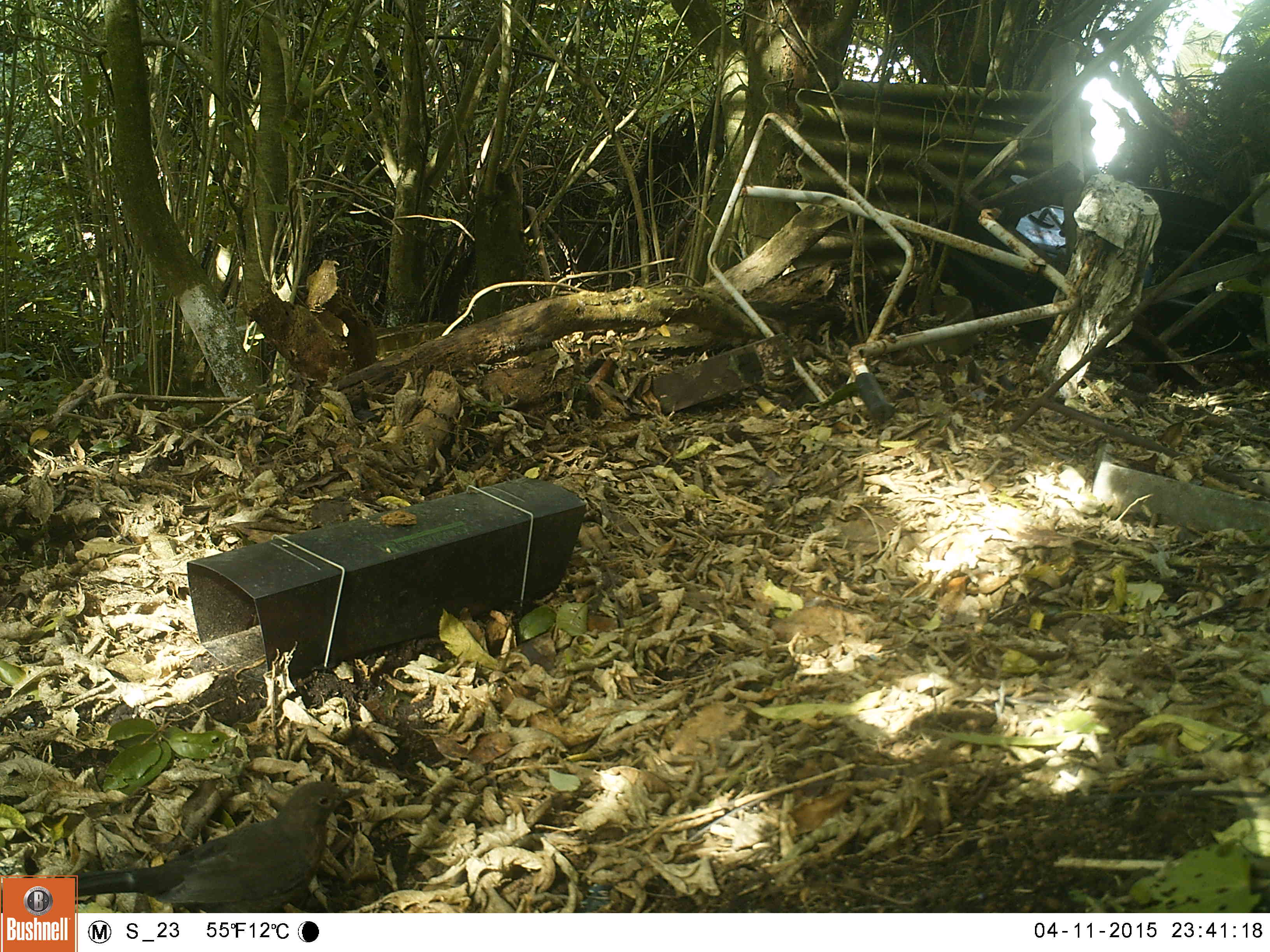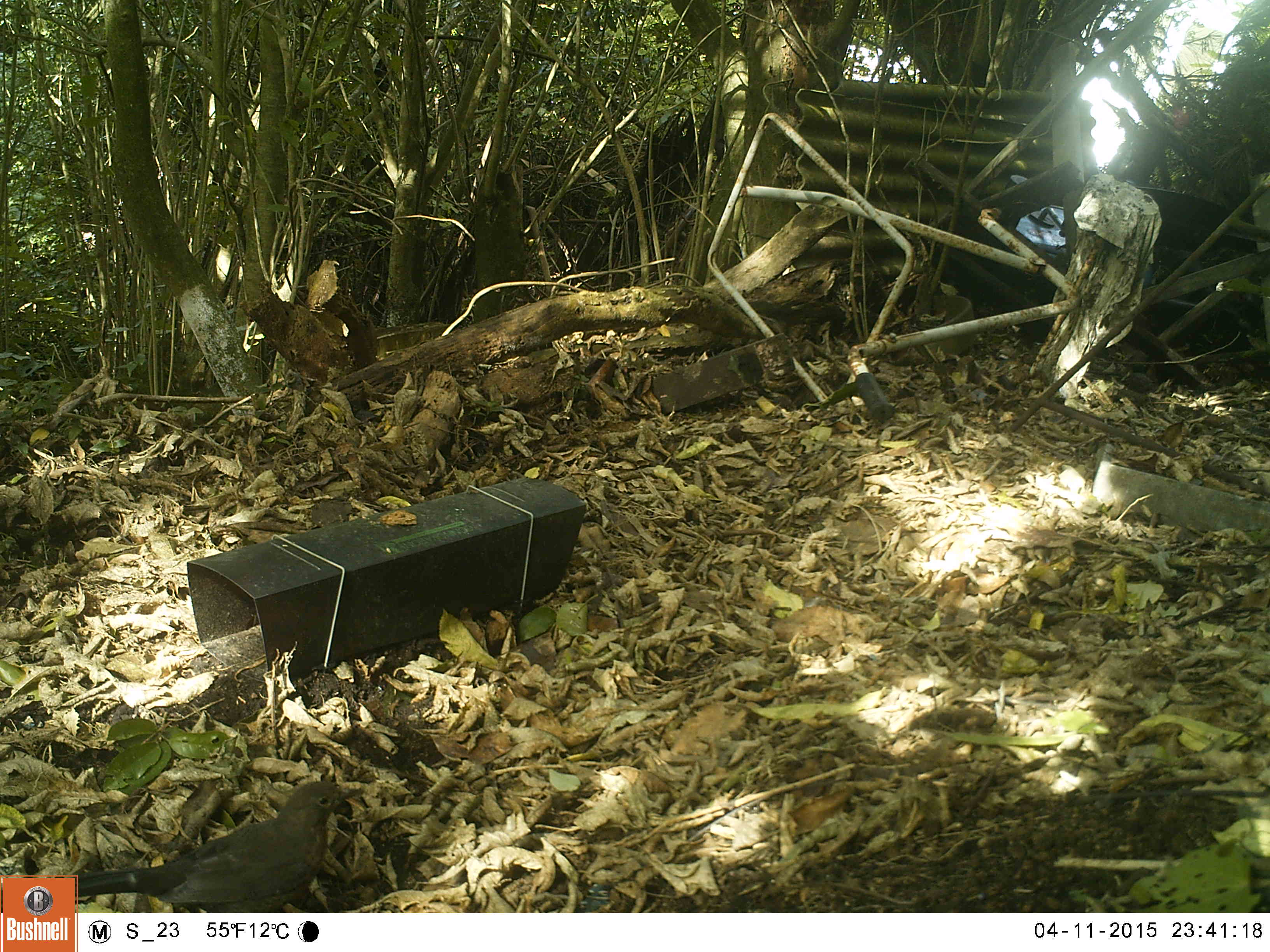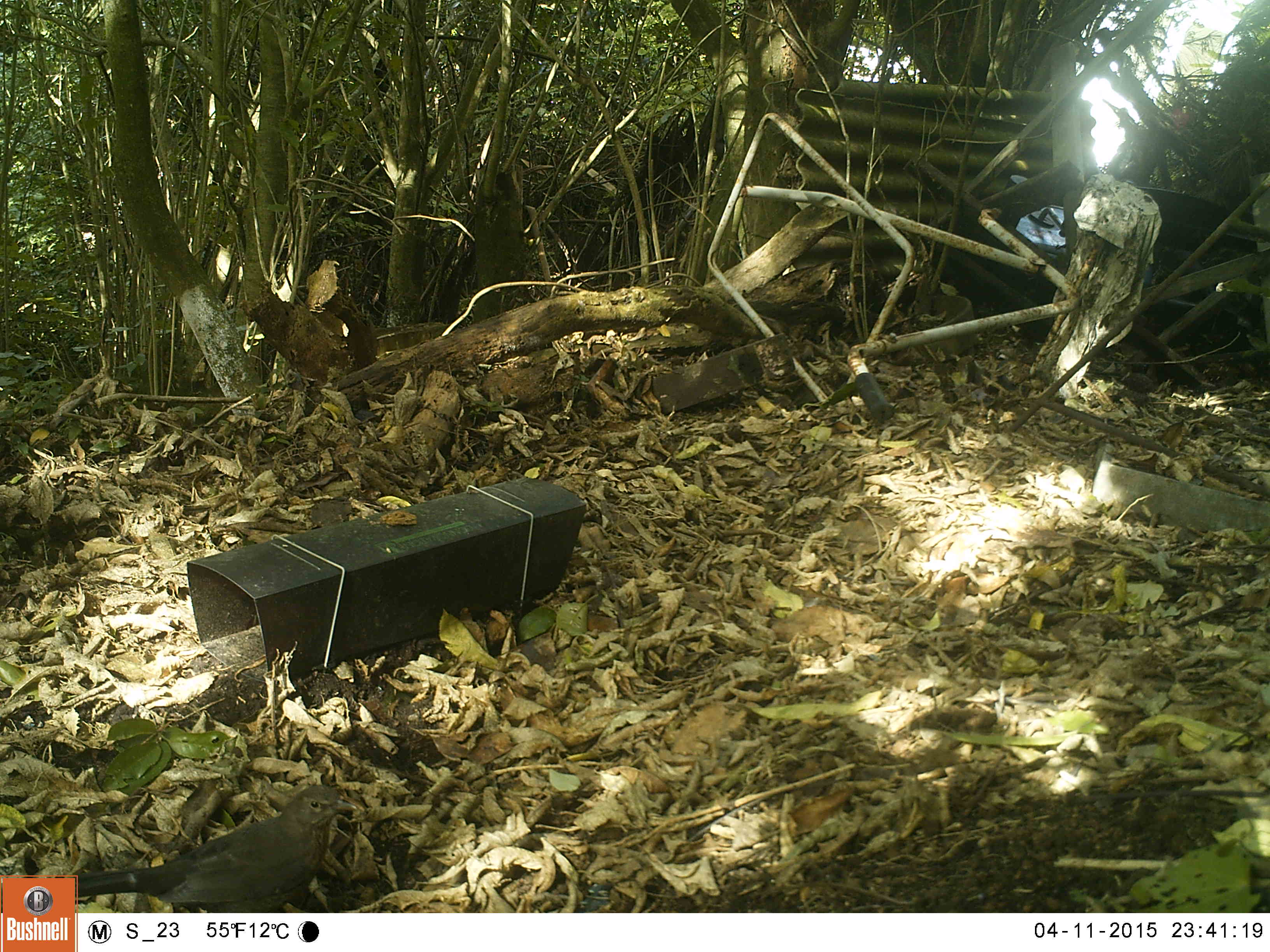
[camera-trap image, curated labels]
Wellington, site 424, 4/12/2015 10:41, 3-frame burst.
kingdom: Animalia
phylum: Chordata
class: Aves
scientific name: Aves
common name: bird